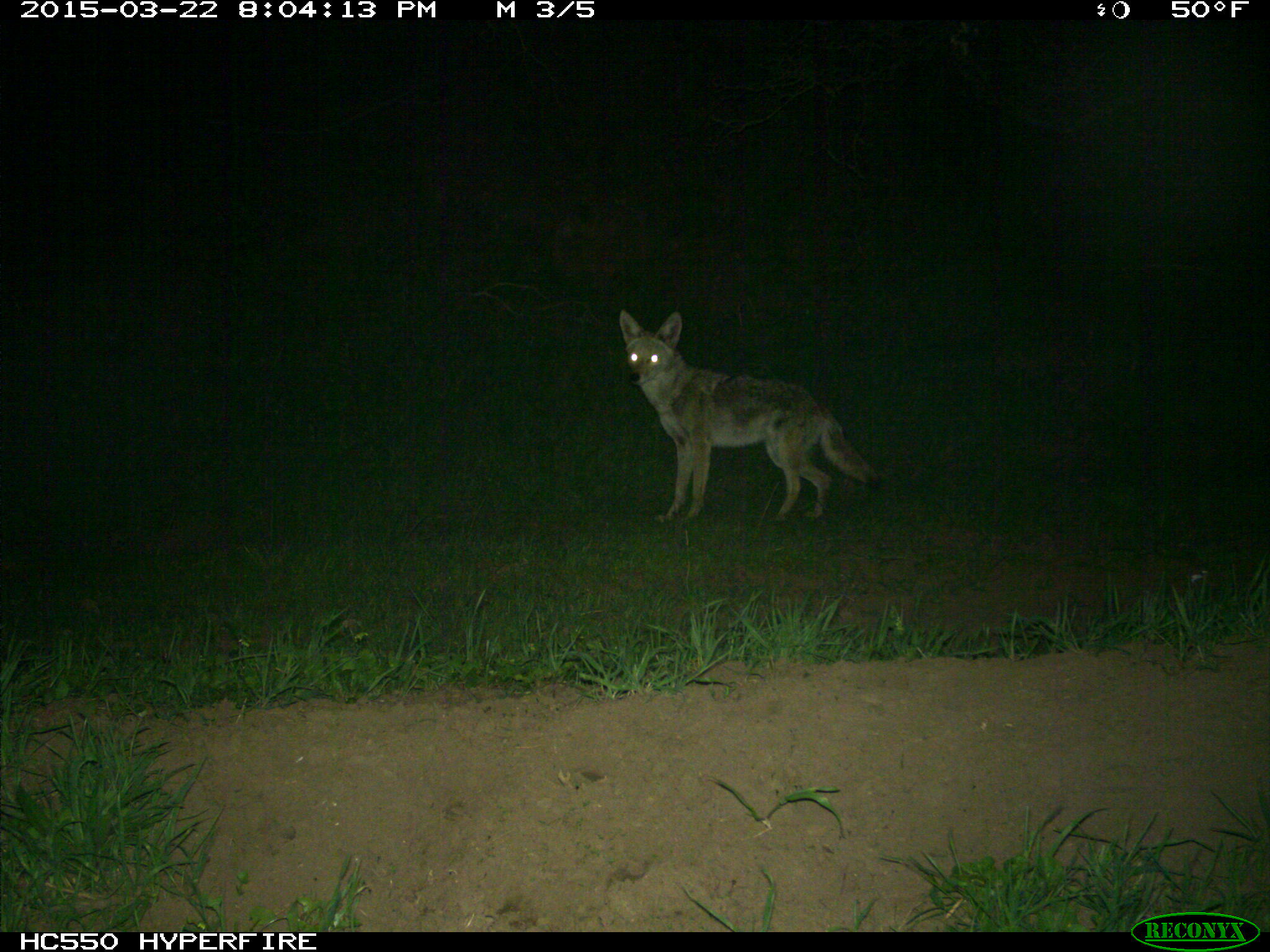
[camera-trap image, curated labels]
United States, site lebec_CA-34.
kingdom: Animalia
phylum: Chordata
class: Mammalia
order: Carnivora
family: Canidae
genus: Canis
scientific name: Canis latrans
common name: coyote